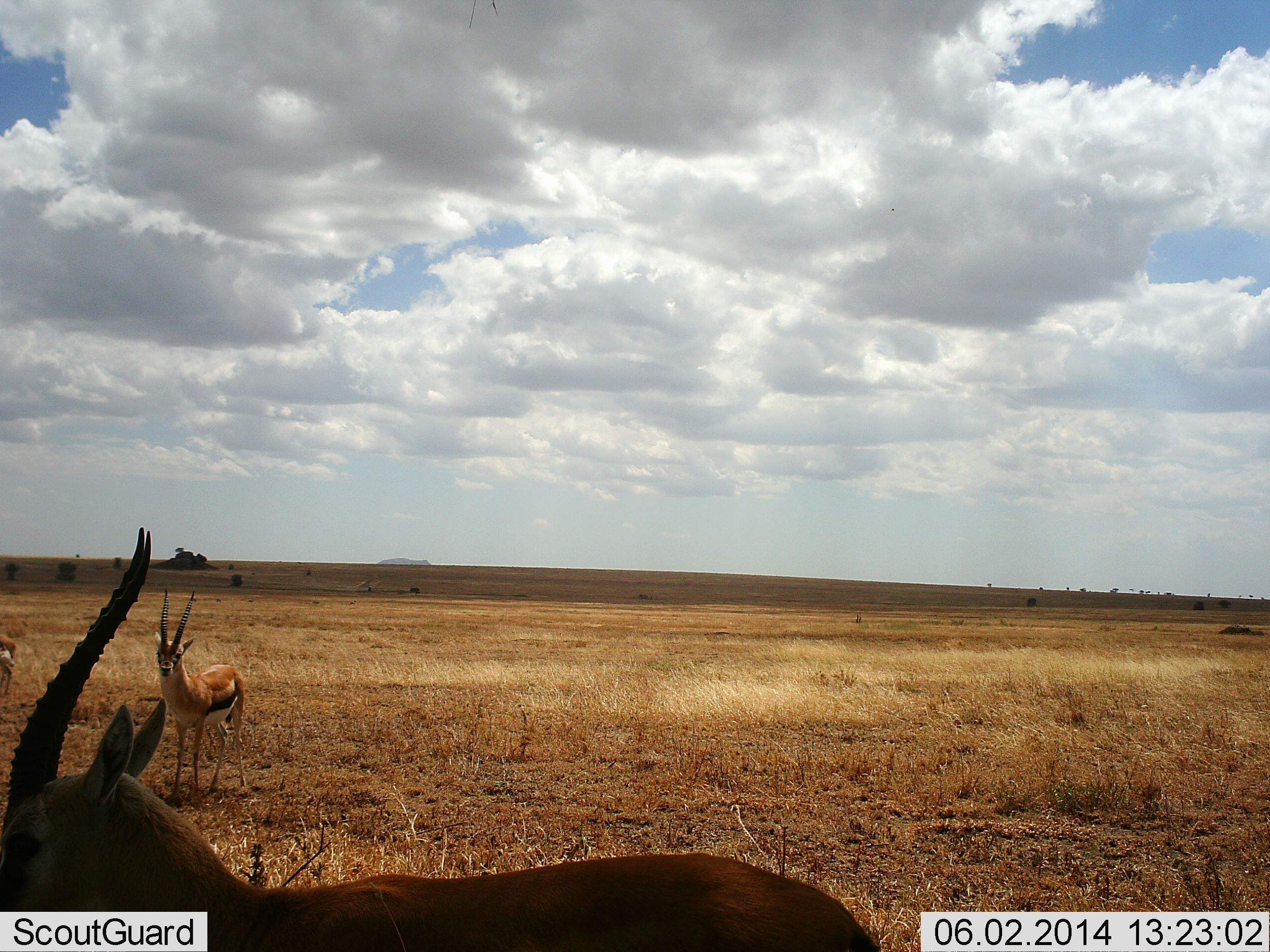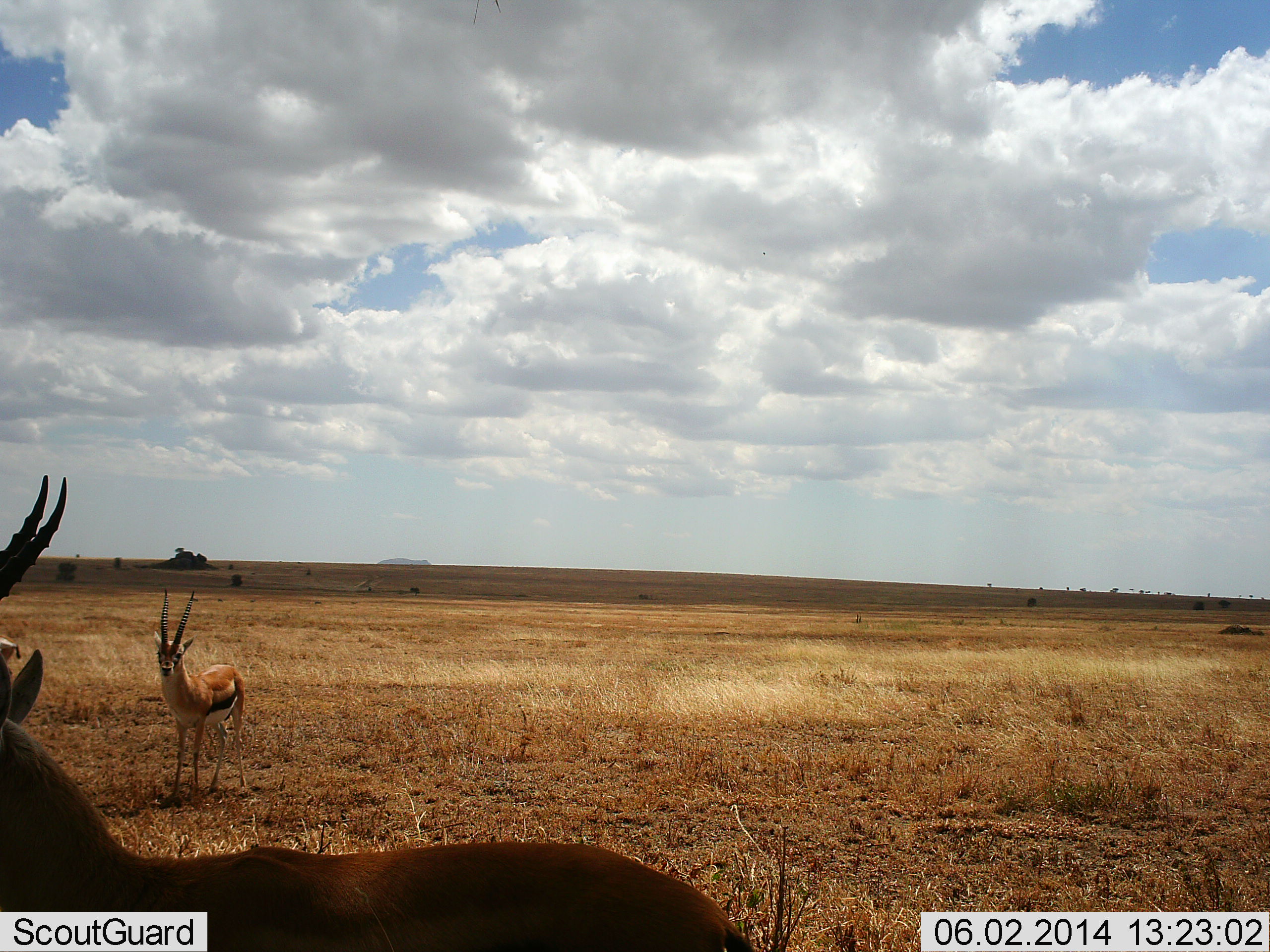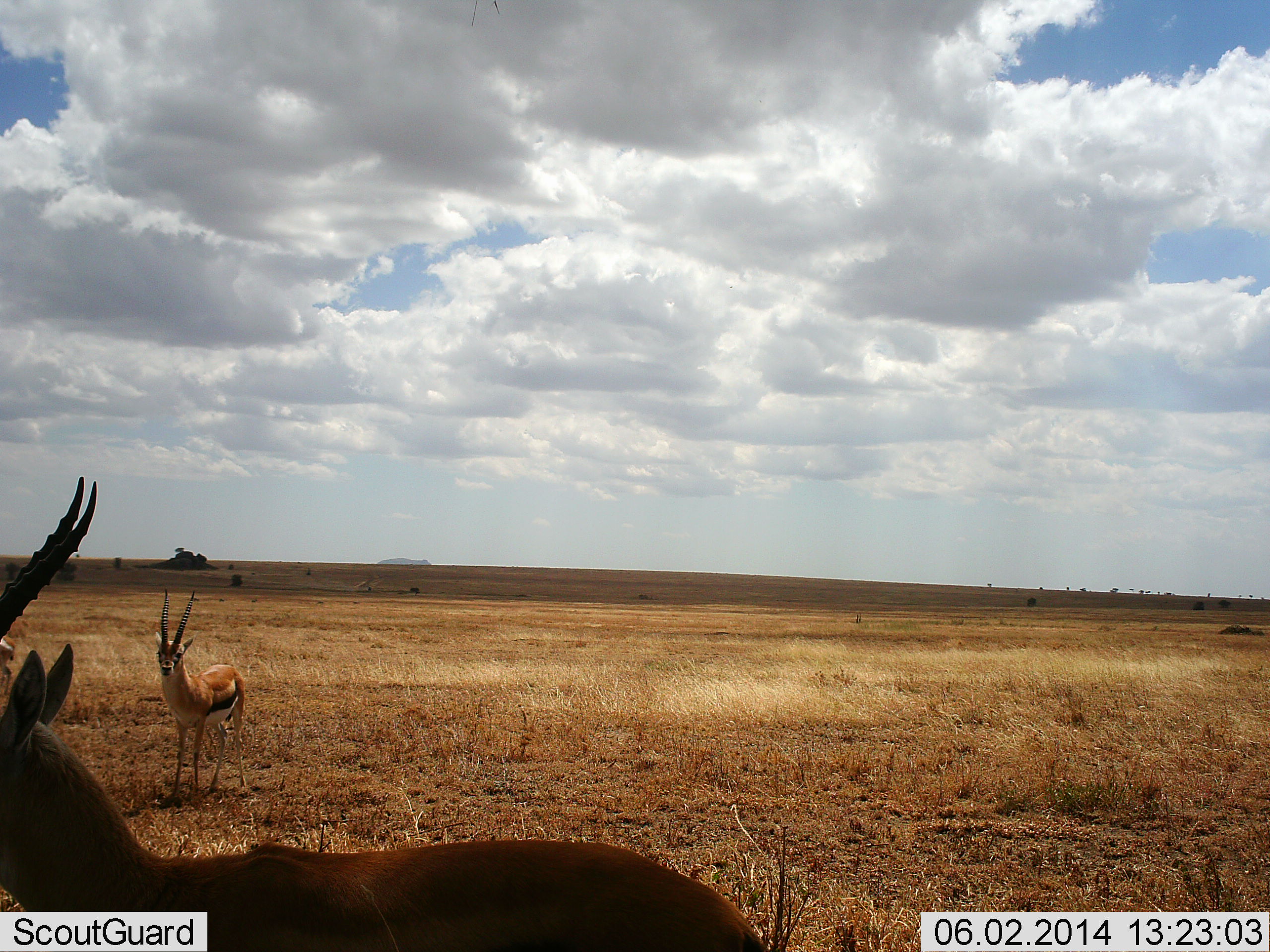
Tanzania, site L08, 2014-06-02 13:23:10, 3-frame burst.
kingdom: Animalia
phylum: Chordata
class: Mammalia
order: Artiodactyla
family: Bovidae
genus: Eudorcas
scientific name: Eudorcas thomsonii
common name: thomson's gazelle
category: gazellethomsons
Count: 3.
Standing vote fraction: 100%.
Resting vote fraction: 0%.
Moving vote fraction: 30%.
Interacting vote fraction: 0%.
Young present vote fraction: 0%.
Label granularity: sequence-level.